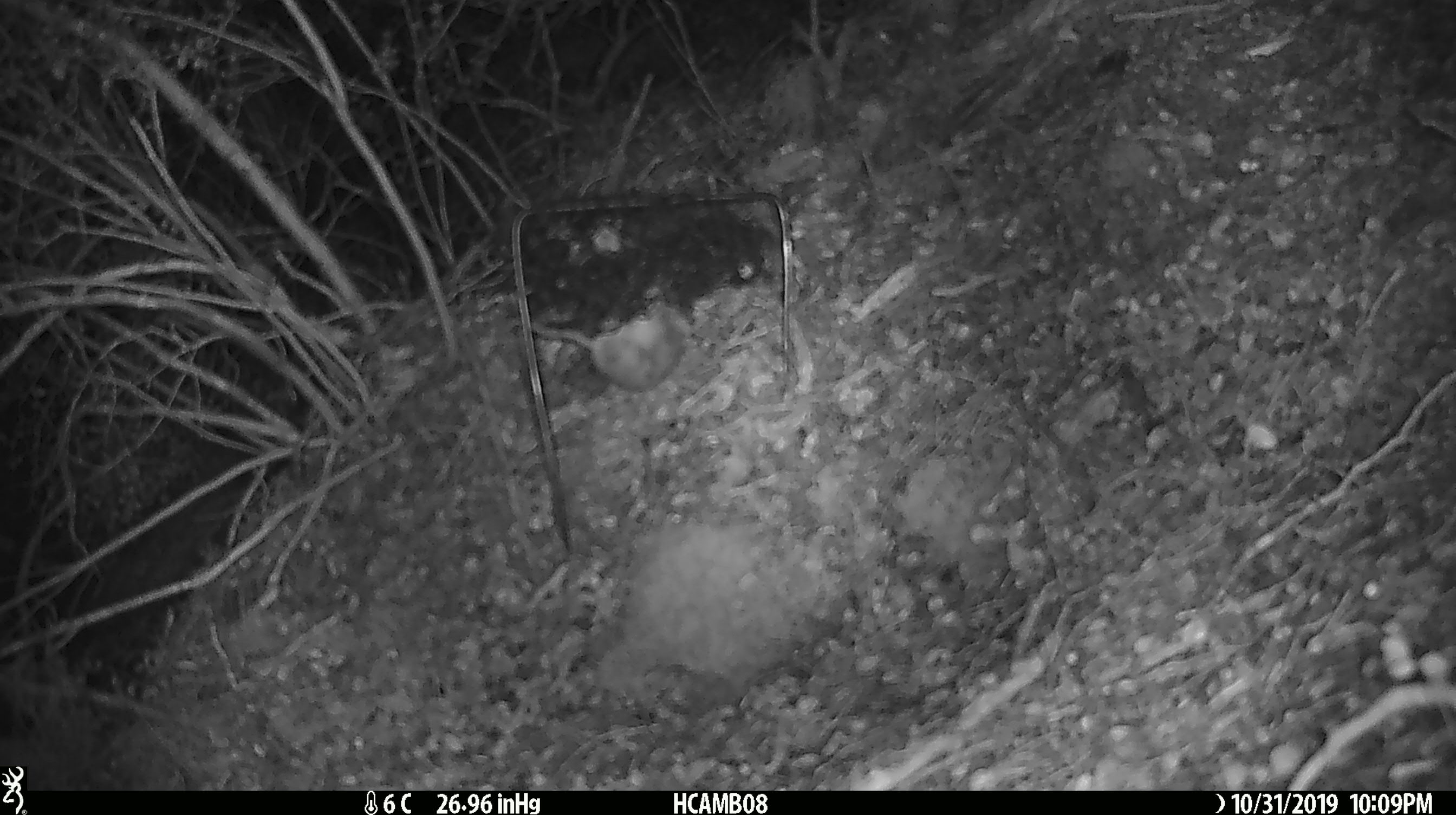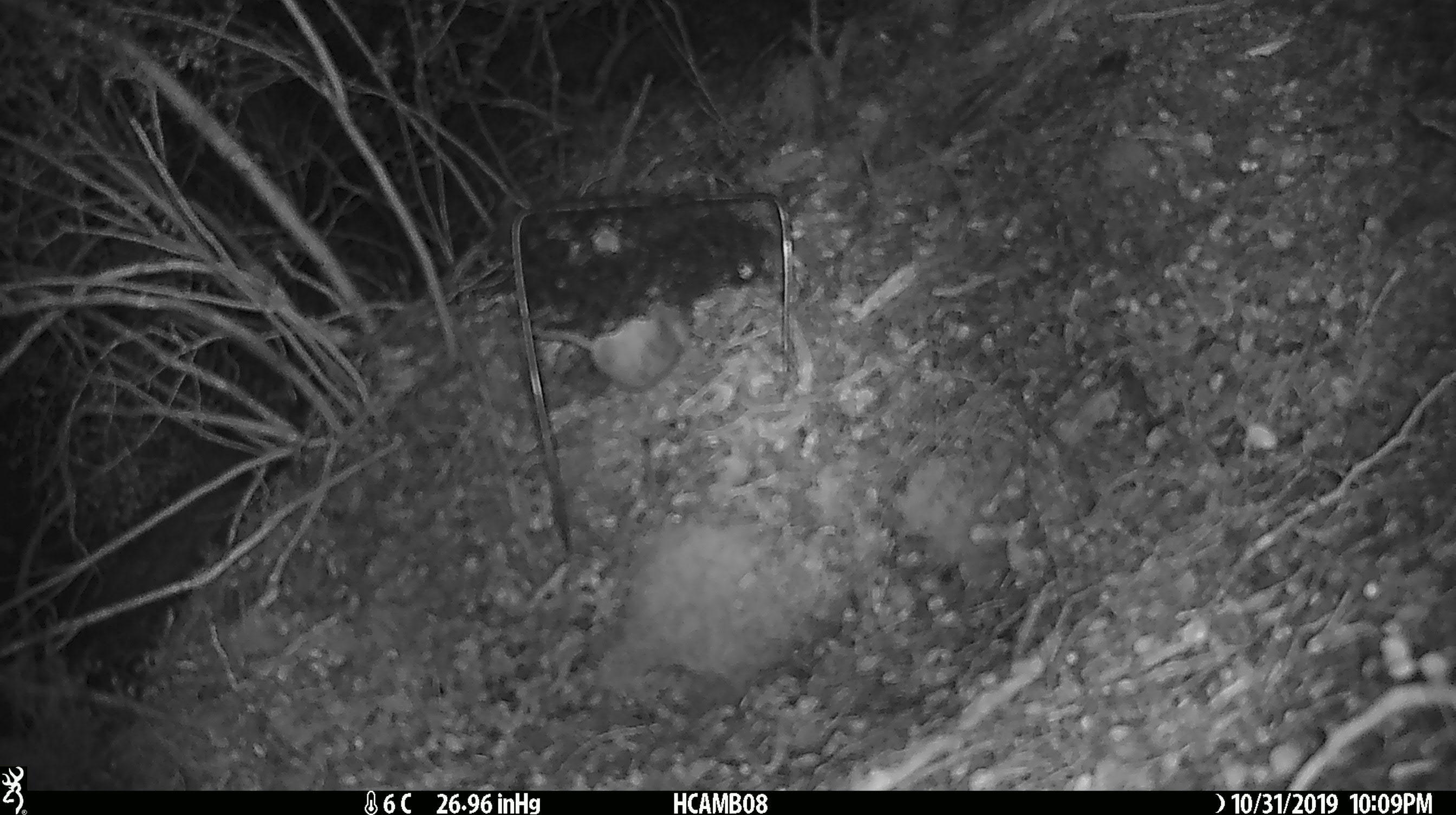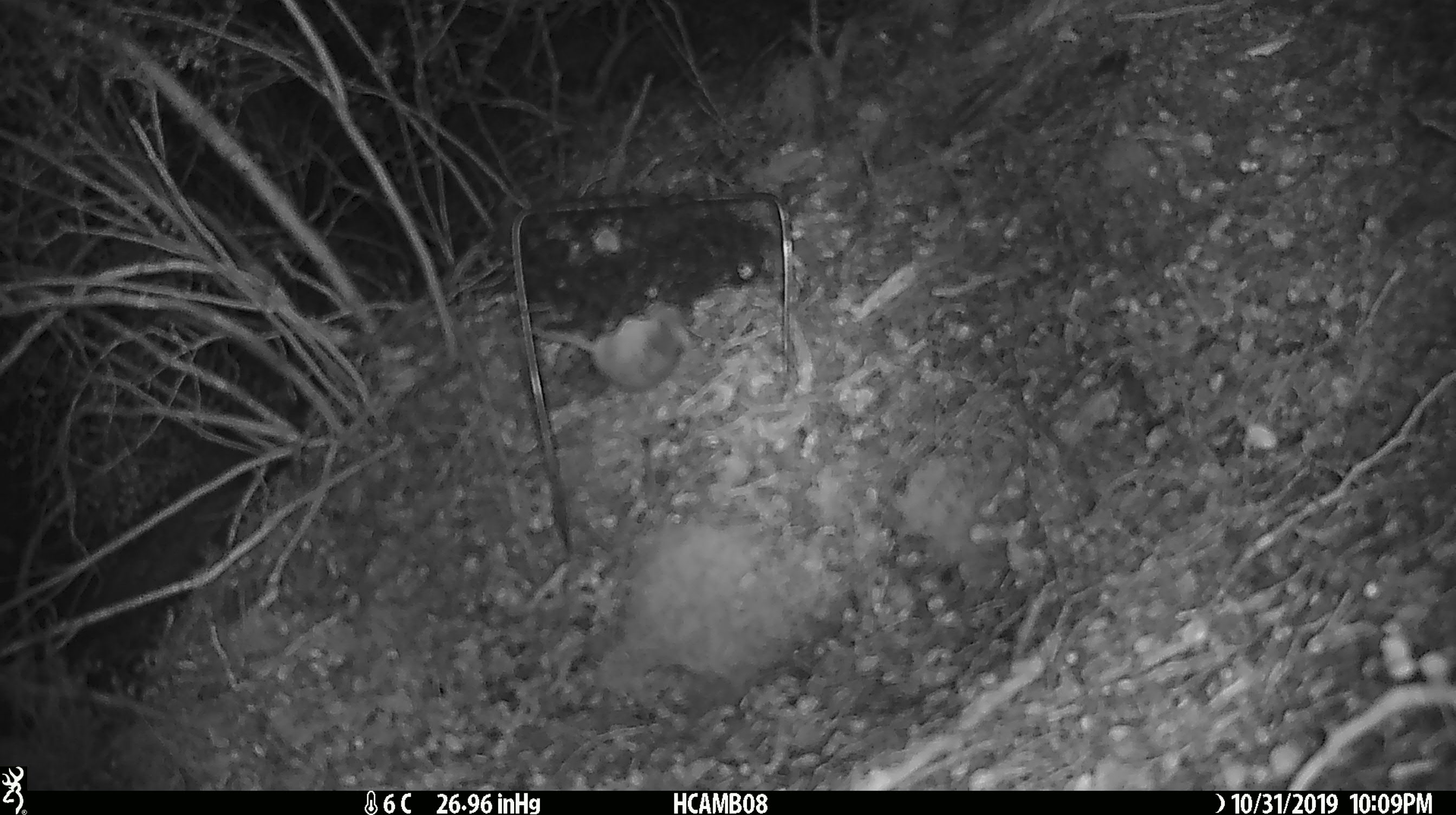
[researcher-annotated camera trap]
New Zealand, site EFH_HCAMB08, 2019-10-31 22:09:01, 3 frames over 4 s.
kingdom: Animalia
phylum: Chordata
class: Mammalia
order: Rodentia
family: Muridae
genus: Mus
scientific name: Mus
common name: mouse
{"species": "mouse (Mus)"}